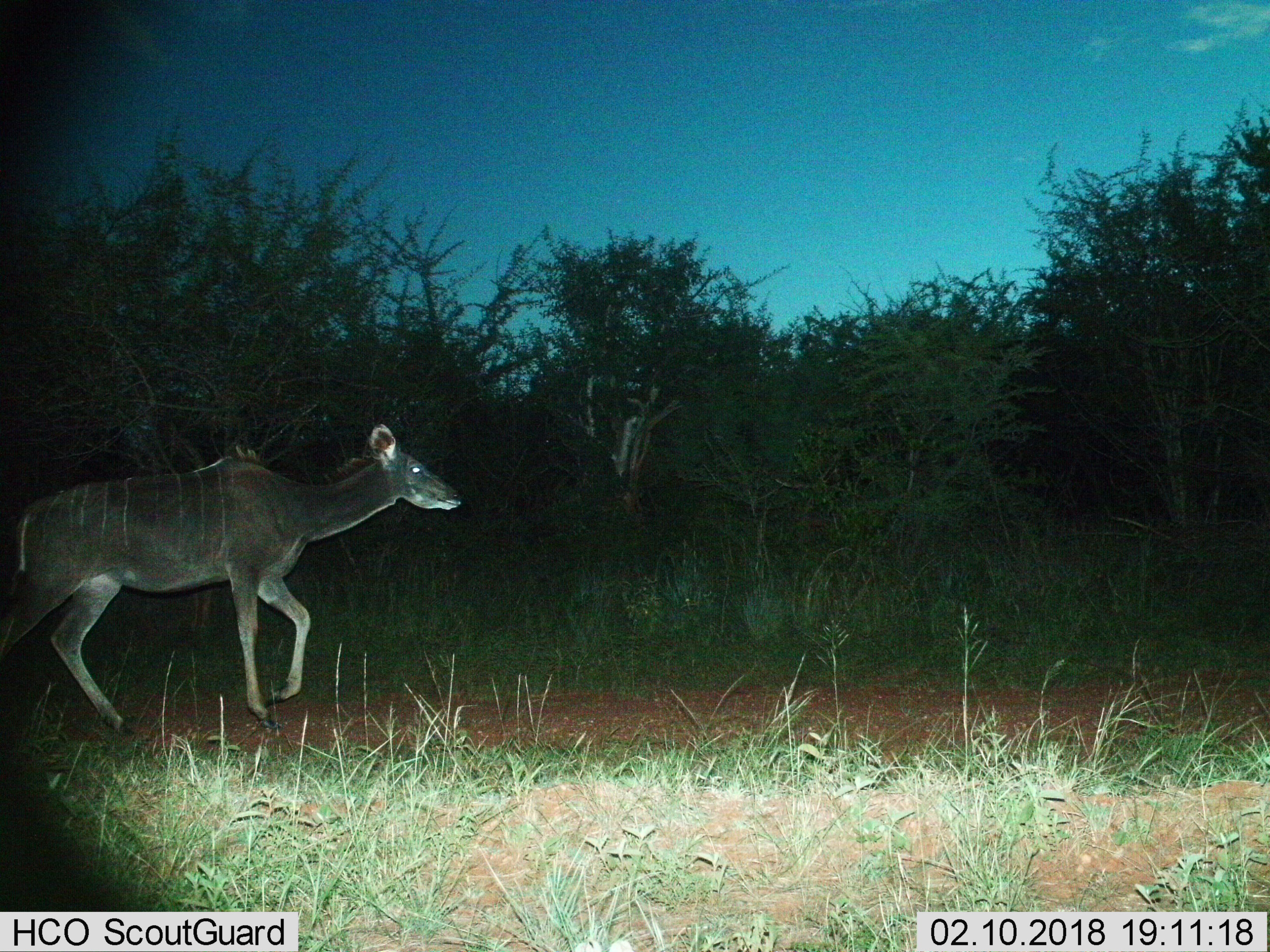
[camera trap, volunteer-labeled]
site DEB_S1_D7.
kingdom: Animalia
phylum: Chordata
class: Mammalia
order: Artiodactyla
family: Bovidae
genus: Tragelaphus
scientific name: Tragelaphus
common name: kudu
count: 1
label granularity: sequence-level